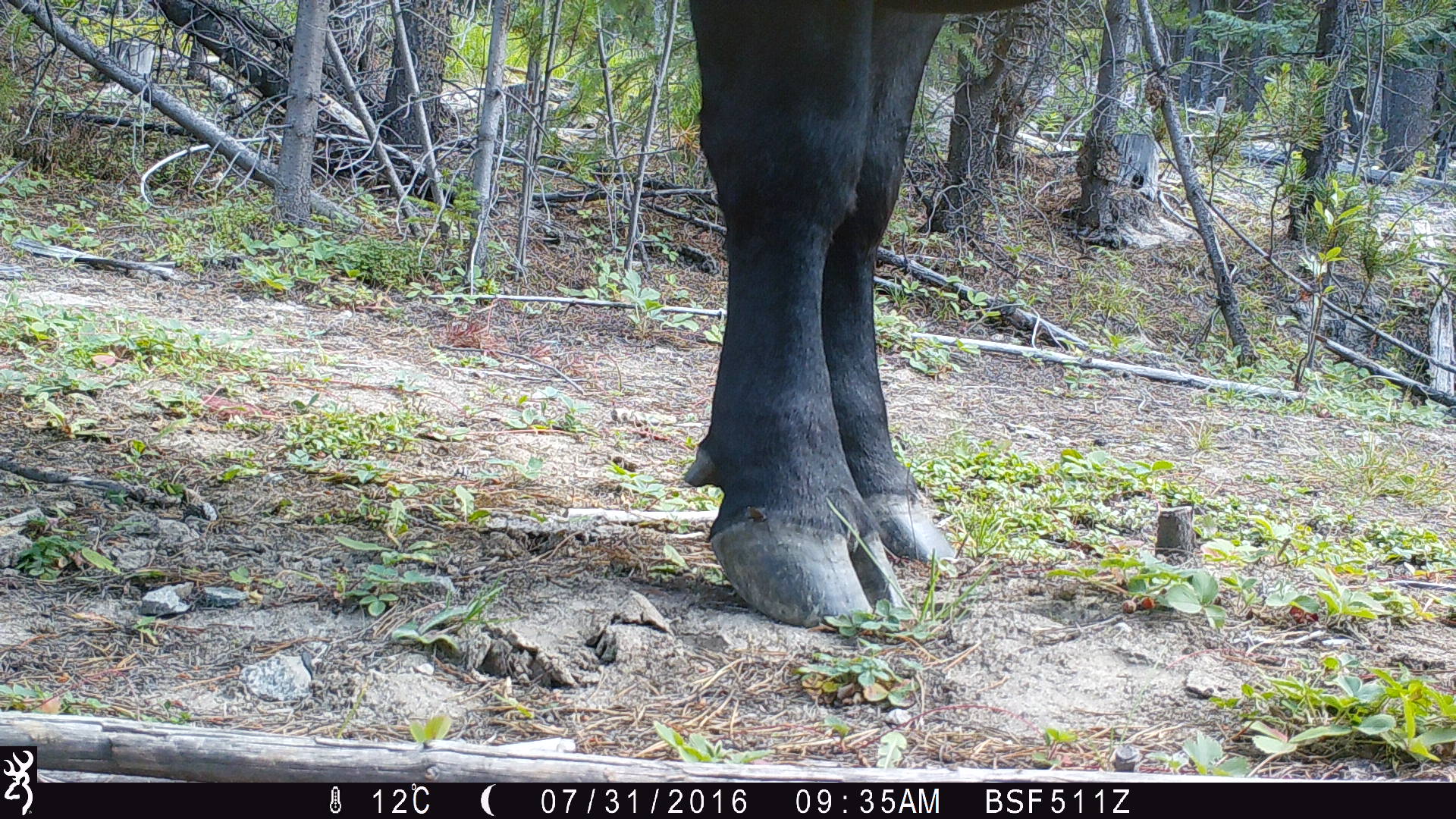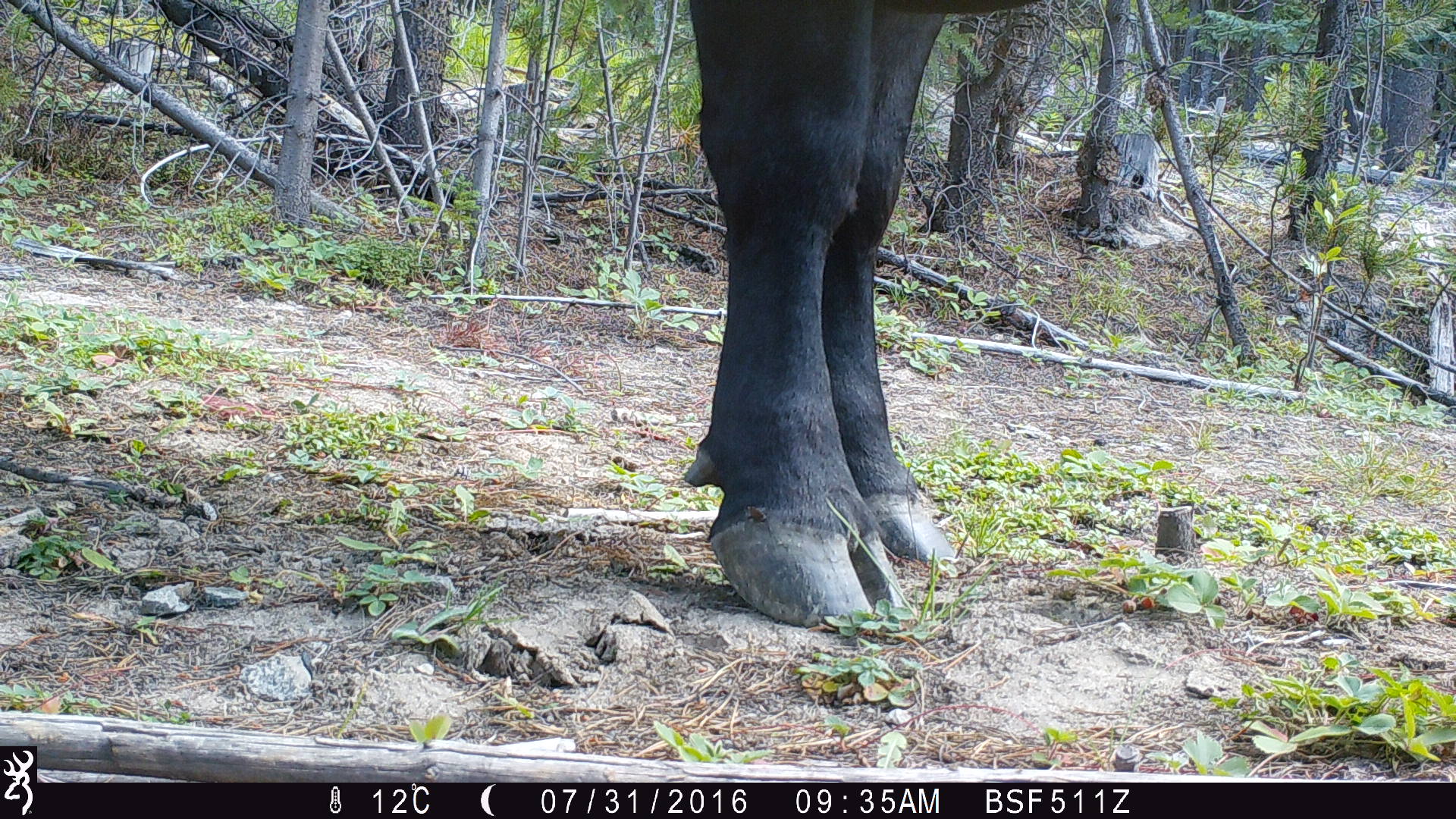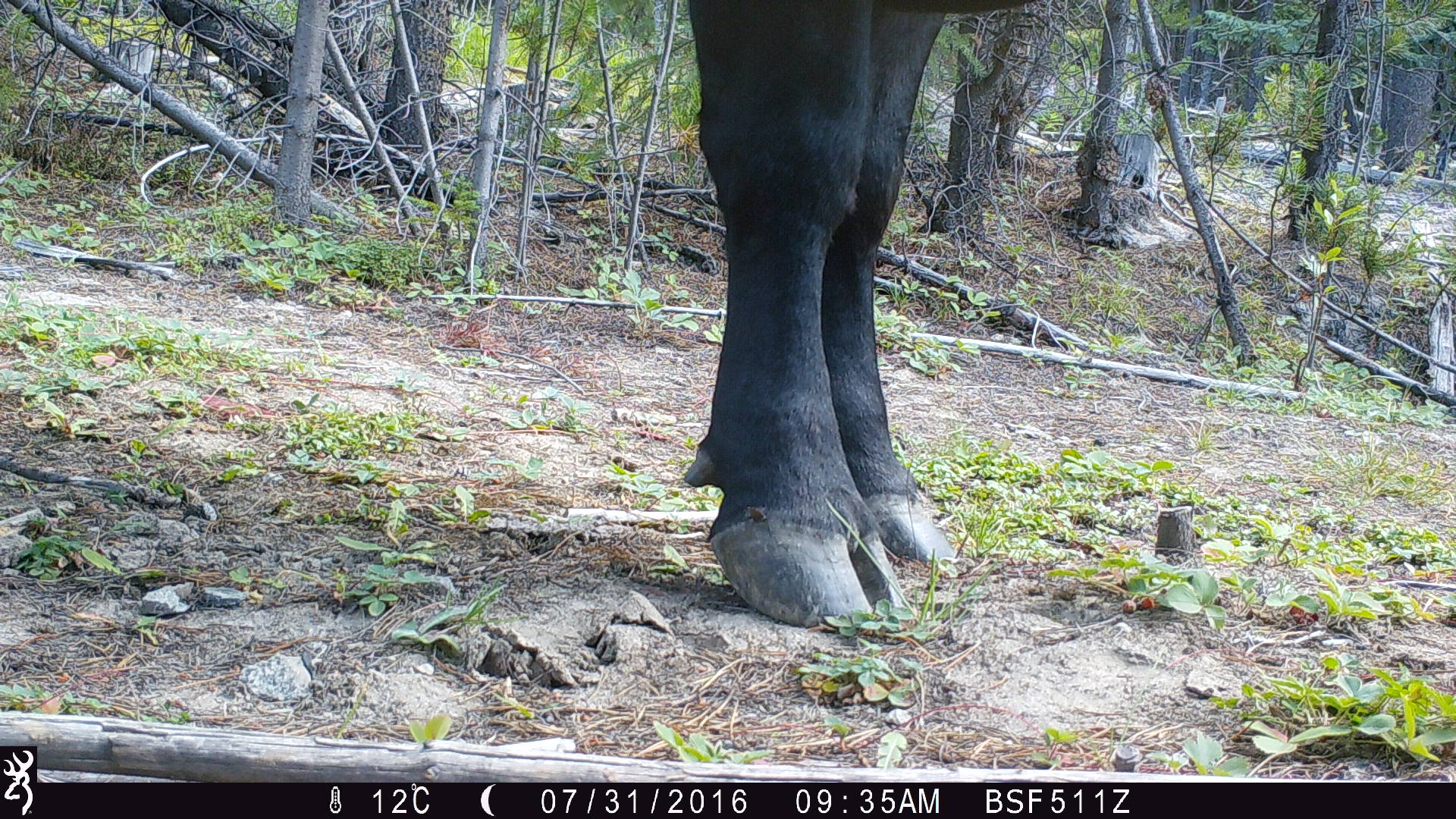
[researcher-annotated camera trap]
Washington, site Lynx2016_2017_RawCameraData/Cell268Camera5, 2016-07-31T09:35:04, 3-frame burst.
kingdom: Animalia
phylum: Chordata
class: Mammalia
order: Artiodactyla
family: Bovidae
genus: Bos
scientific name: Bos taurus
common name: domestic cattle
Domestic cattle (Bos taurus). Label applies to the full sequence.